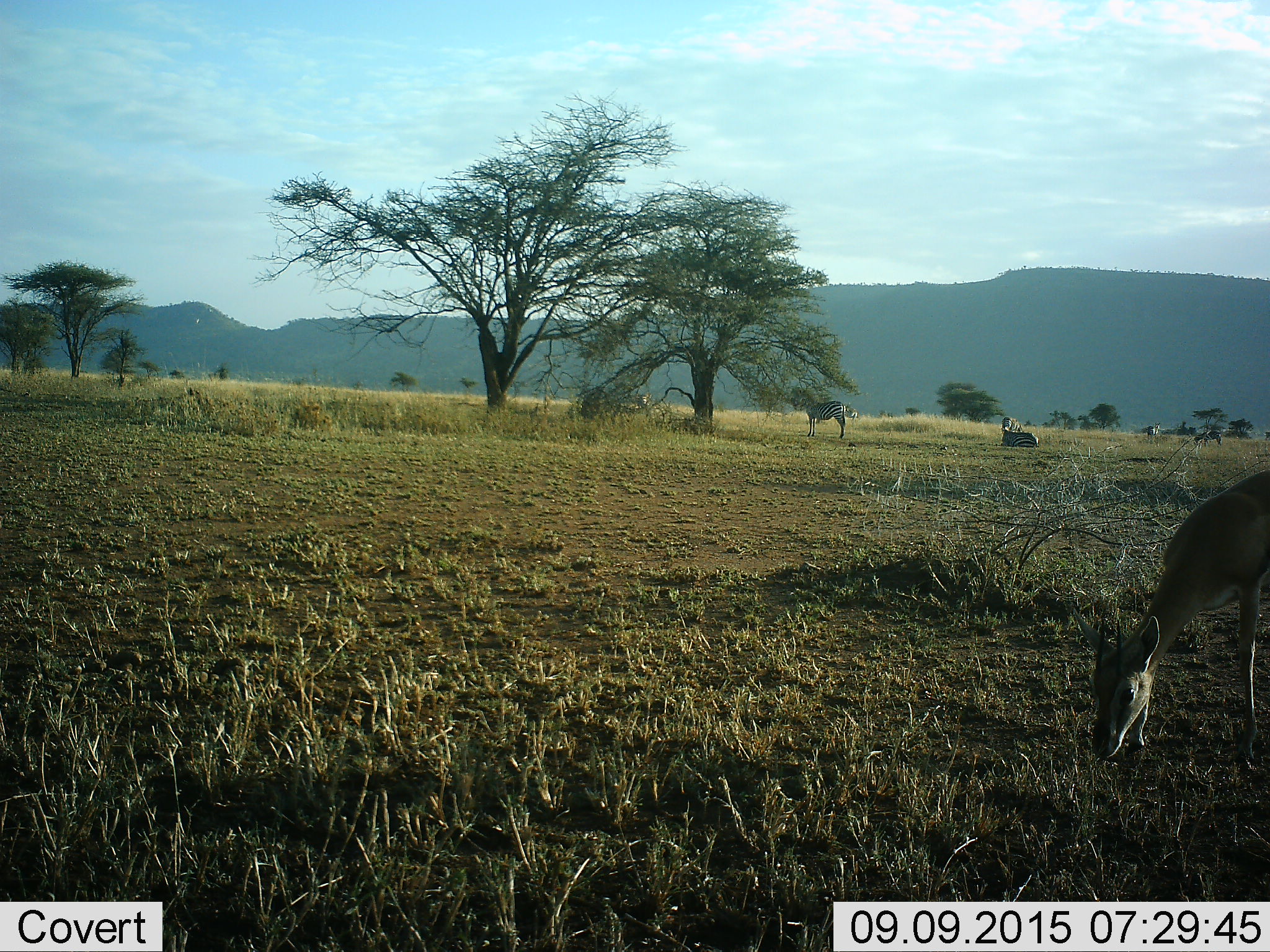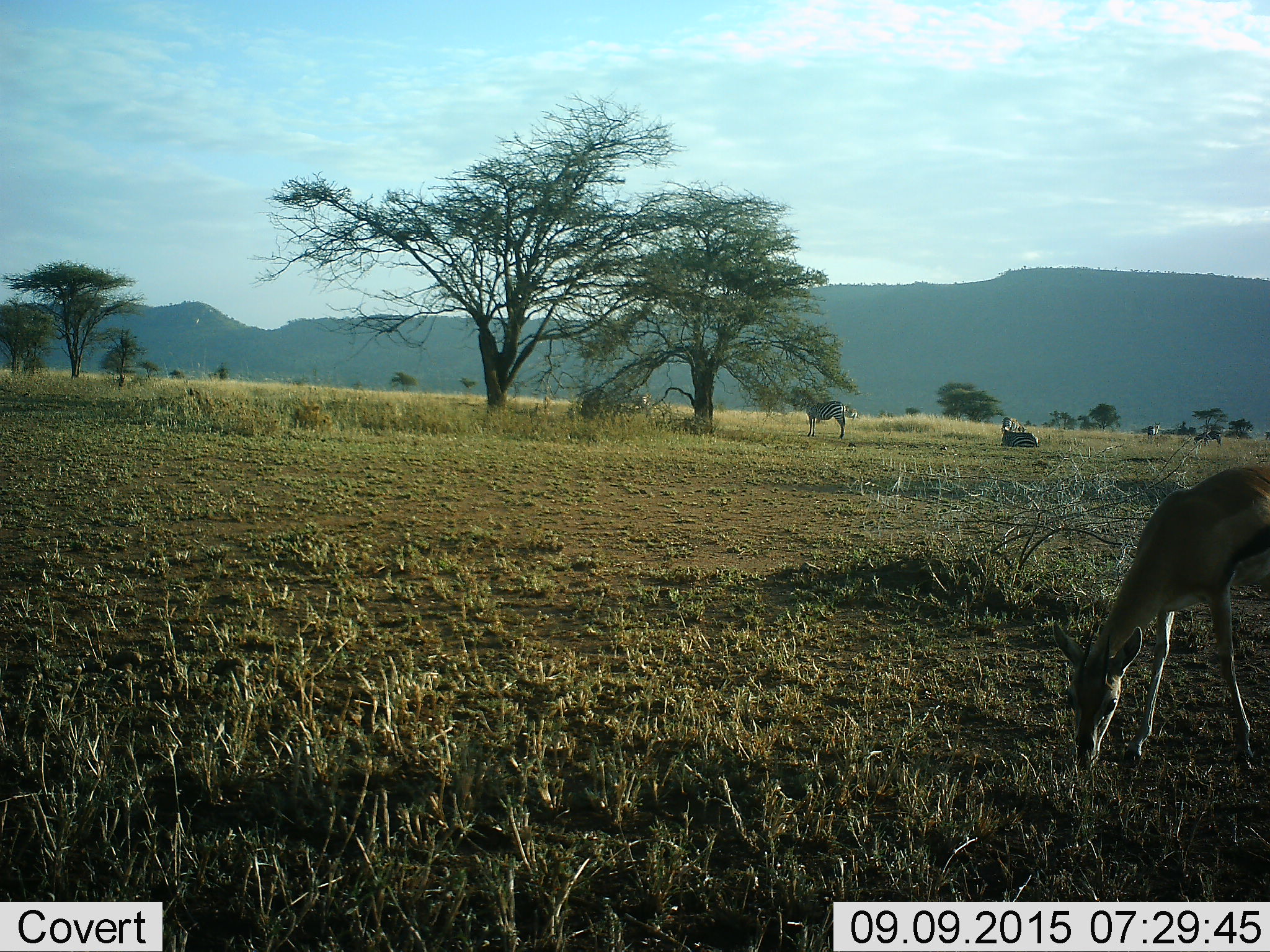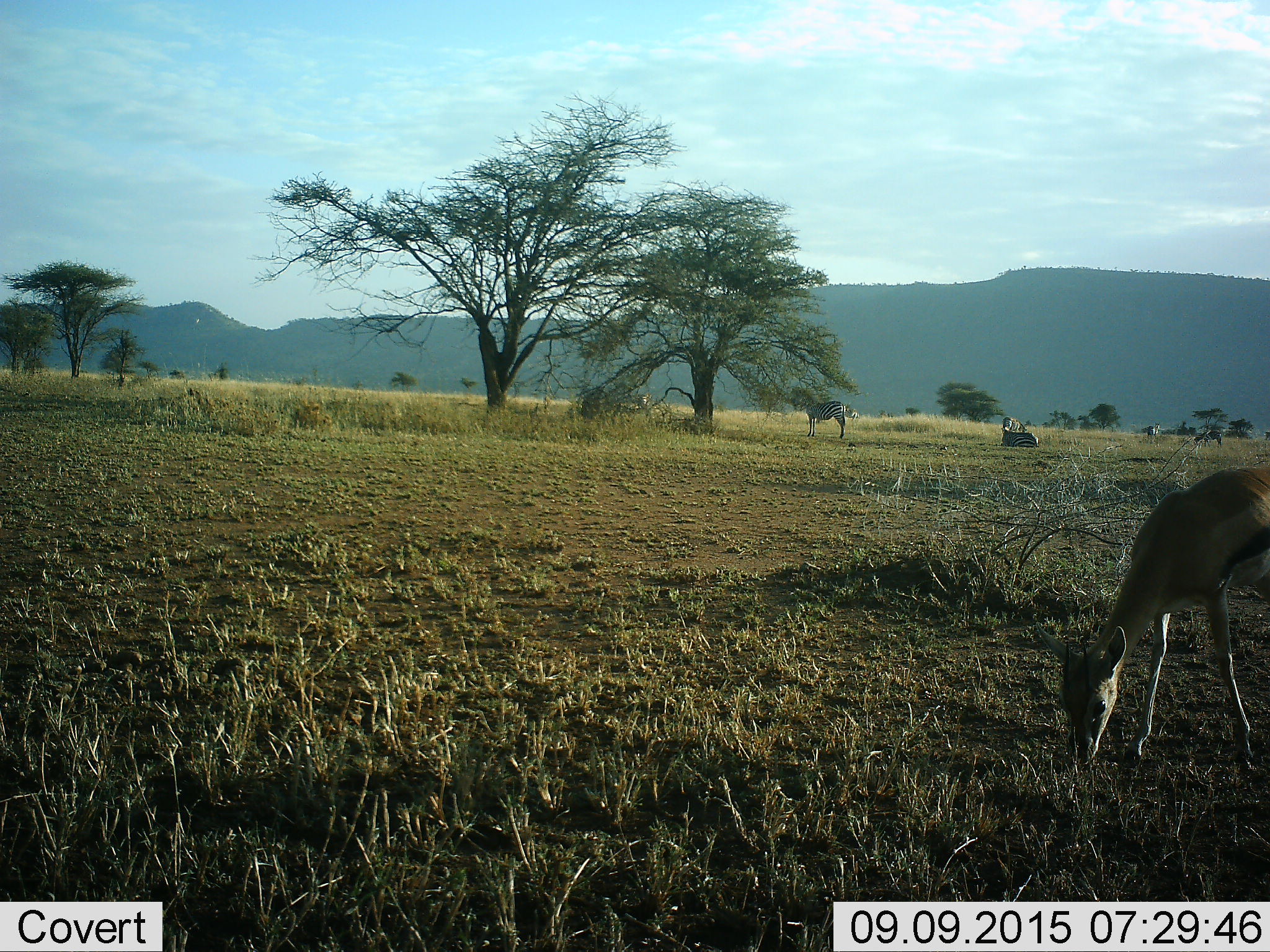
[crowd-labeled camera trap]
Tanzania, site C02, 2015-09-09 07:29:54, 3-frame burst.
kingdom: Animalia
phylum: Chordata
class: Mammalia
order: Artiodactyla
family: Bovidae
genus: Eudorcas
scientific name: Eudorcas thomsonii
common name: thomson's gazelle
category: gazellethomsons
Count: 1.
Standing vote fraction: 19%.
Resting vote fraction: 0%.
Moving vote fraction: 6%.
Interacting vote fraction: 0%.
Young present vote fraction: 0%.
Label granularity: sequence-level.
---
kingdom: Animalia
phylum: Chordata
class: Mammalia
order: Perissodactyla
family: Equidae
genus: Equus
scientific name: Equus quagga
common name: plains zebra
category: zebra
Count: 5.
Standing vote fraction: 93%.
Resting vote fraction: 100%.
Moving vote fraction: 0%.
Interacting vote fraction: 0%.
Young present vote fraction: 7%.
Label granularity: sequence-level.